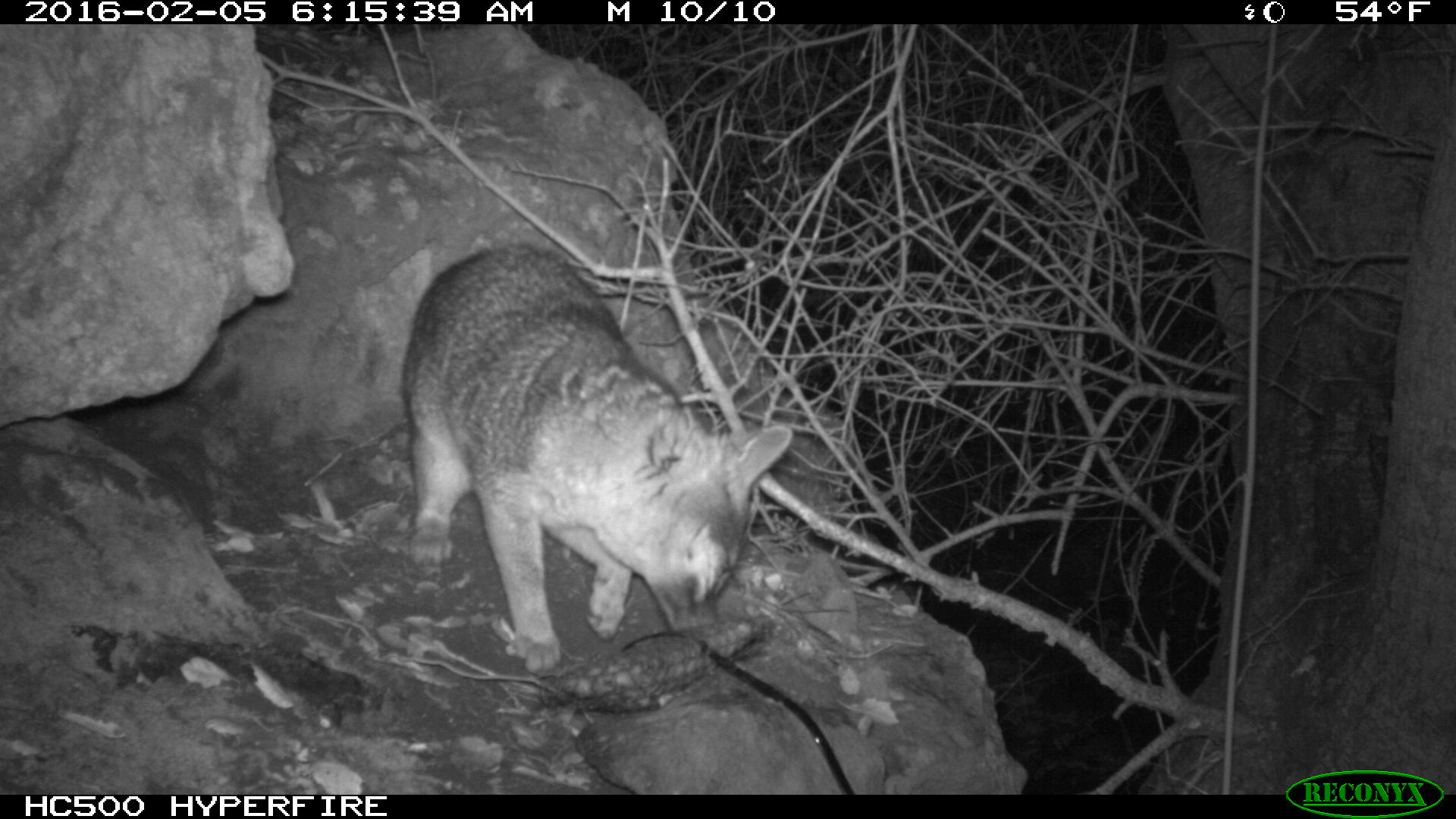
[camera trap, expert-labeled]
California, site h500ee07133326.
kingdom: Animalia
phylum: Chordata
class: Mammalia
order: Carnivora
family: Canidae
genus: Urocyon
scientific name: Urocyon littoralis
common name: island fox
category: fox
Fox (island fox) (Urocyon littoralis).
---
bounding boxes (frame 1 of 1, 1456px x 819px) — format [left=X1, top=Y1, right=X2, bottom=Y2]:
fox: [left=401, top=243, right=792, bottom=673]